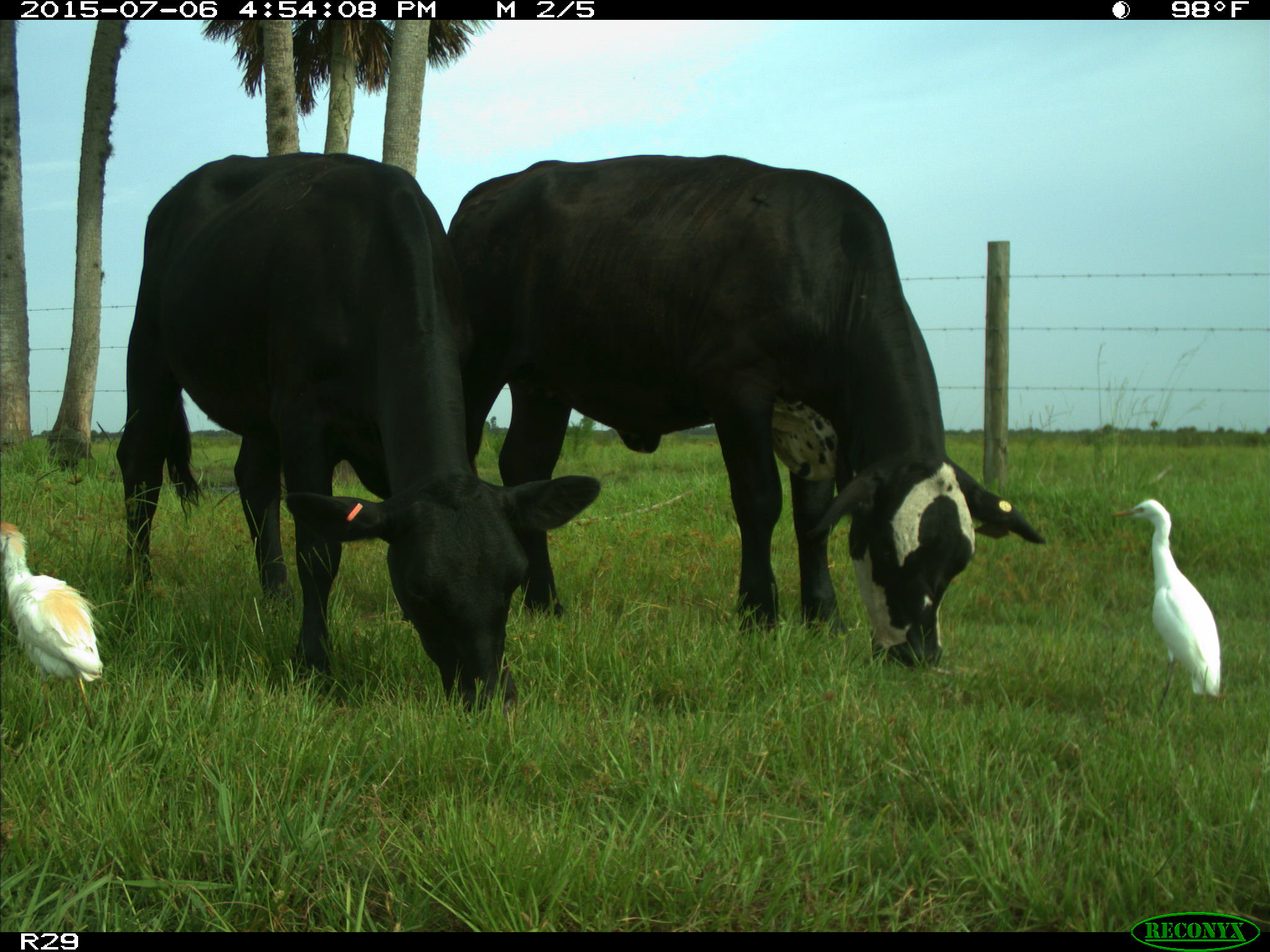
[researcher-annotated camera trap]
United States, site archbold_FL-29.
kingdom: Animalia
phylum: Chordata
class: Mammalia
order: Artiodactyla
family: Bovidae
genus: Bos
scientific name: Bos taurus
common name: domestic cow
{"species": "Bos taurus (domestic cow)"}